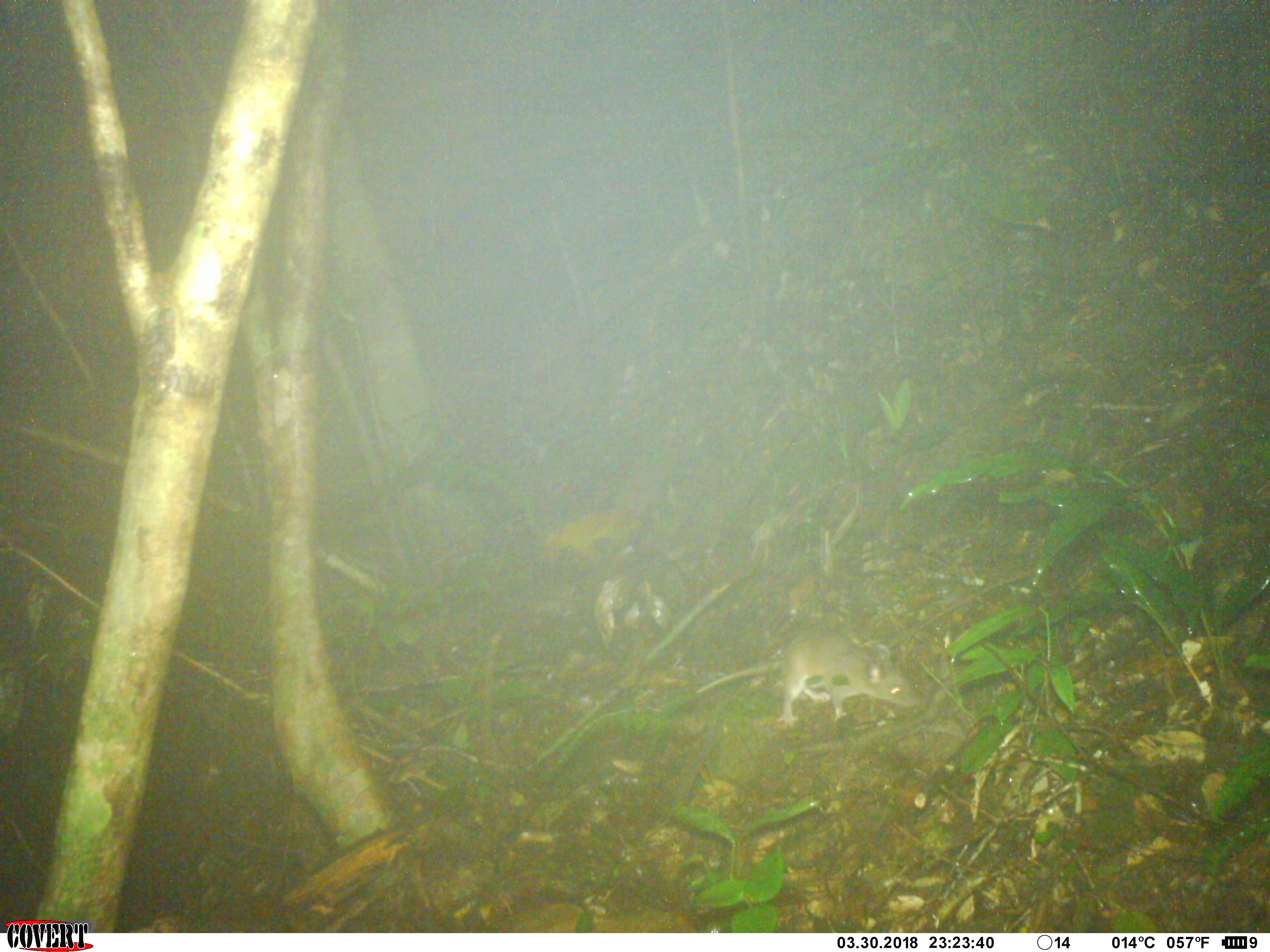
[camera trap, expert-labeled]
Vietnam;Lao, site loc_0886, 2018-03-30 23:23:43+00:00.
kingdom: Animalia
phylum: Chordata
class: Mammalia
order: Rodentia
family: Muridae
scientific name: Muridae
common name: old-world mice and rats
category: unidentified murid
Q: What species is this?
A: Unidentified murid (old-world mice and rats) (Muridae).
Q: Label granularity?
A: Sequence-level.